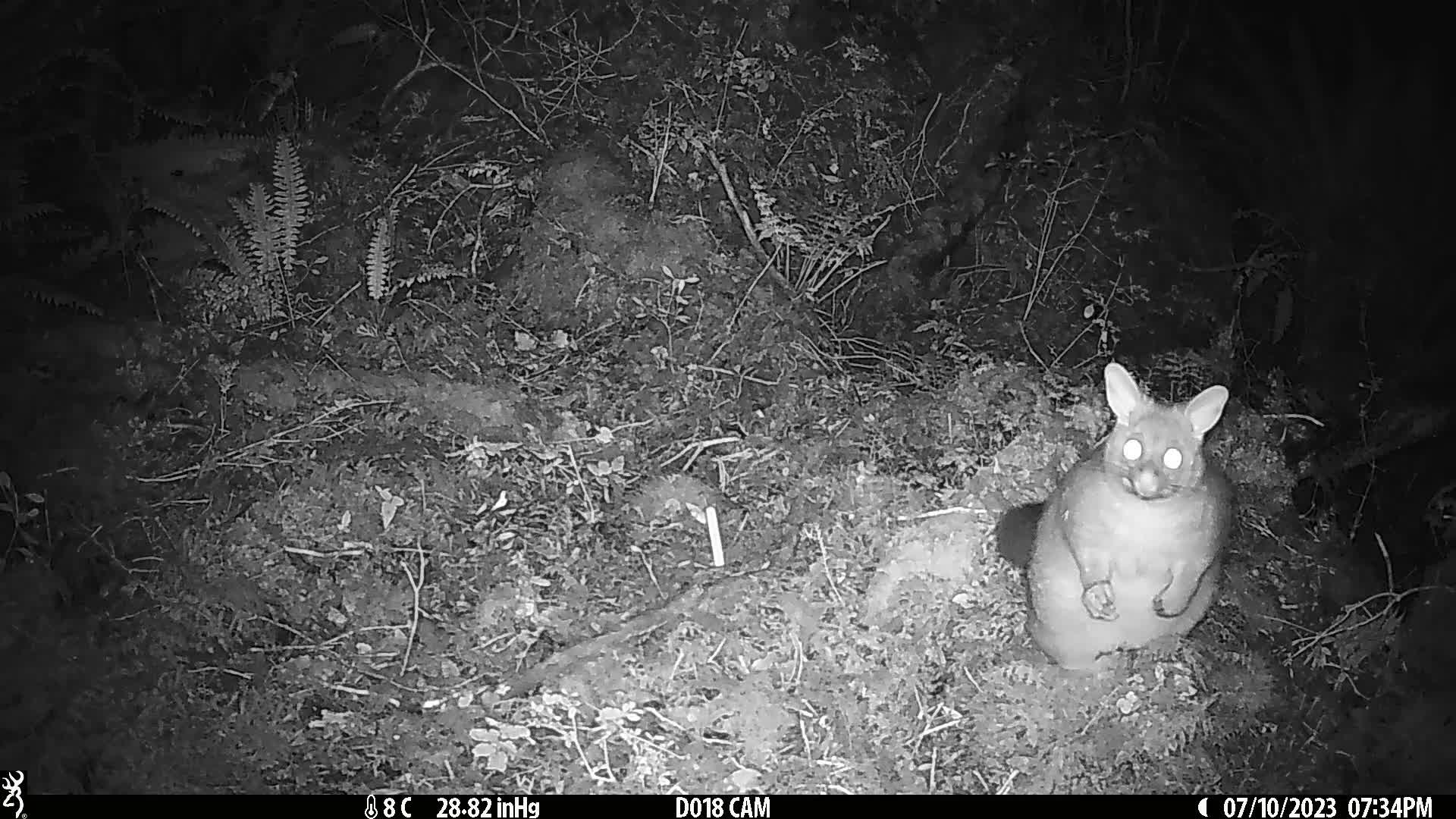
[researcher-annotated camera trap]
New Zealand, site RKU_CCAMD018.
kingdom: Animalia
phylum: Chordata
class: Mammalia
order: Diprotodontia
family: Phalangeridae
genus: Trichosurus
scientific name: Trichosurus vulpecula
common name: common brushtail possum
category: possum